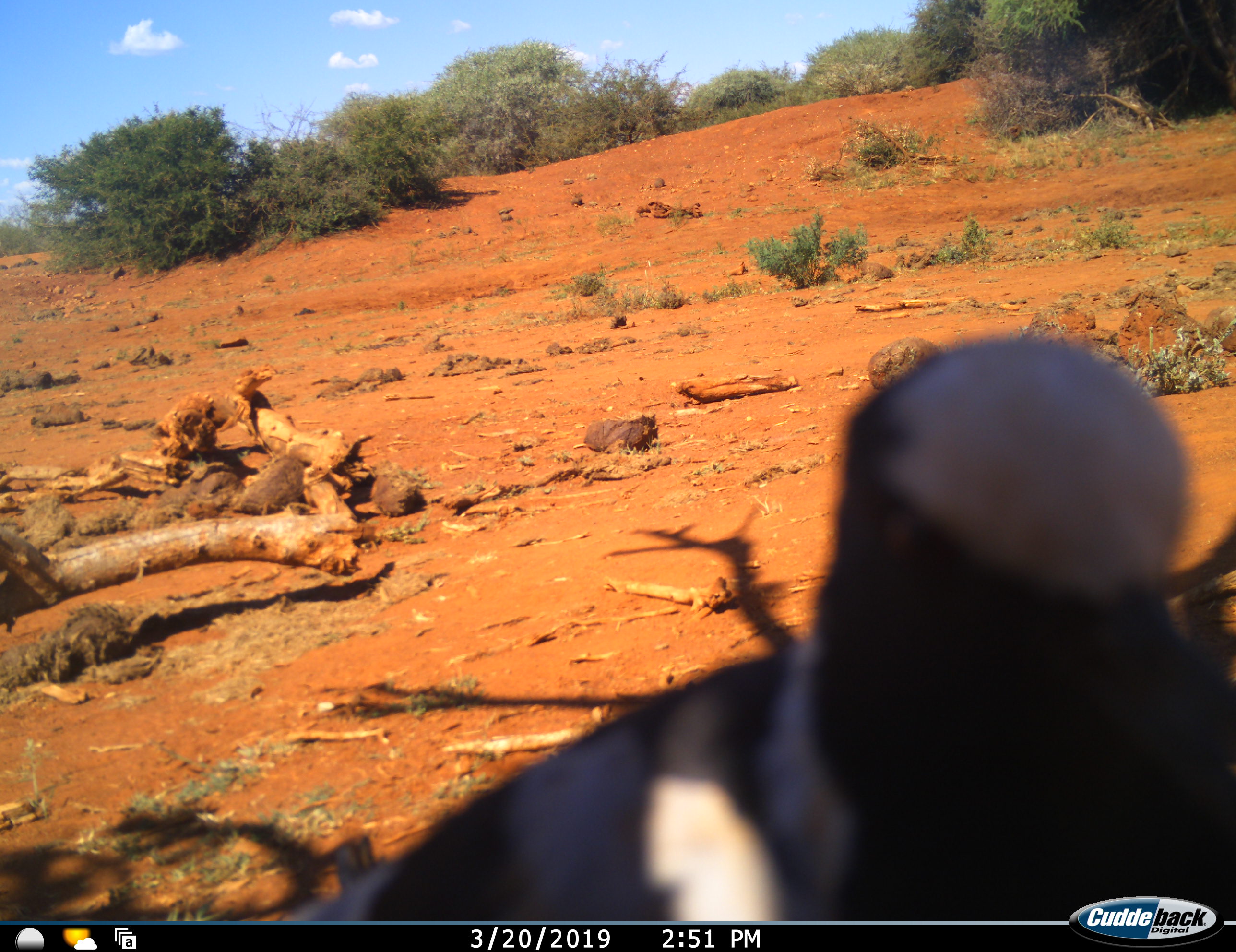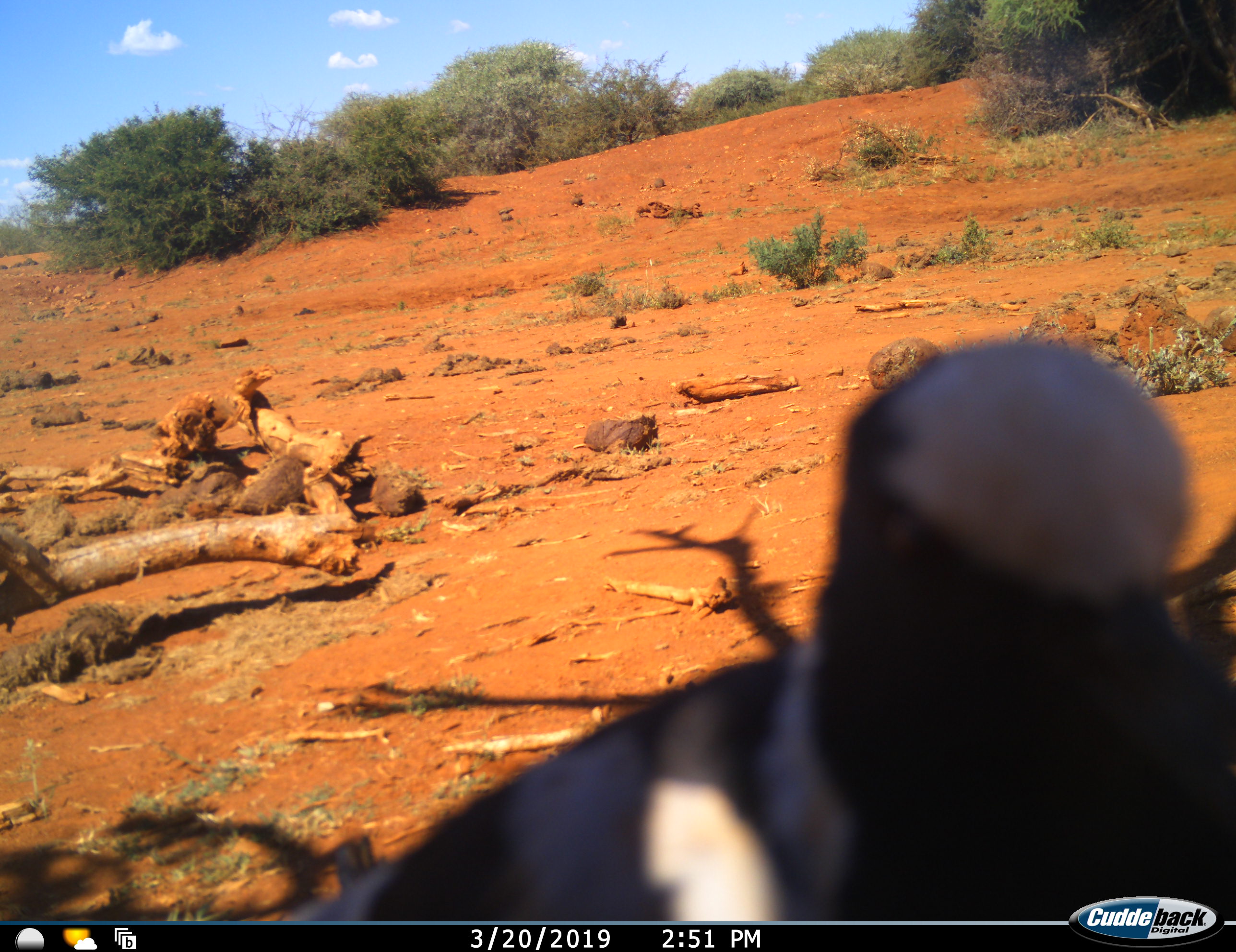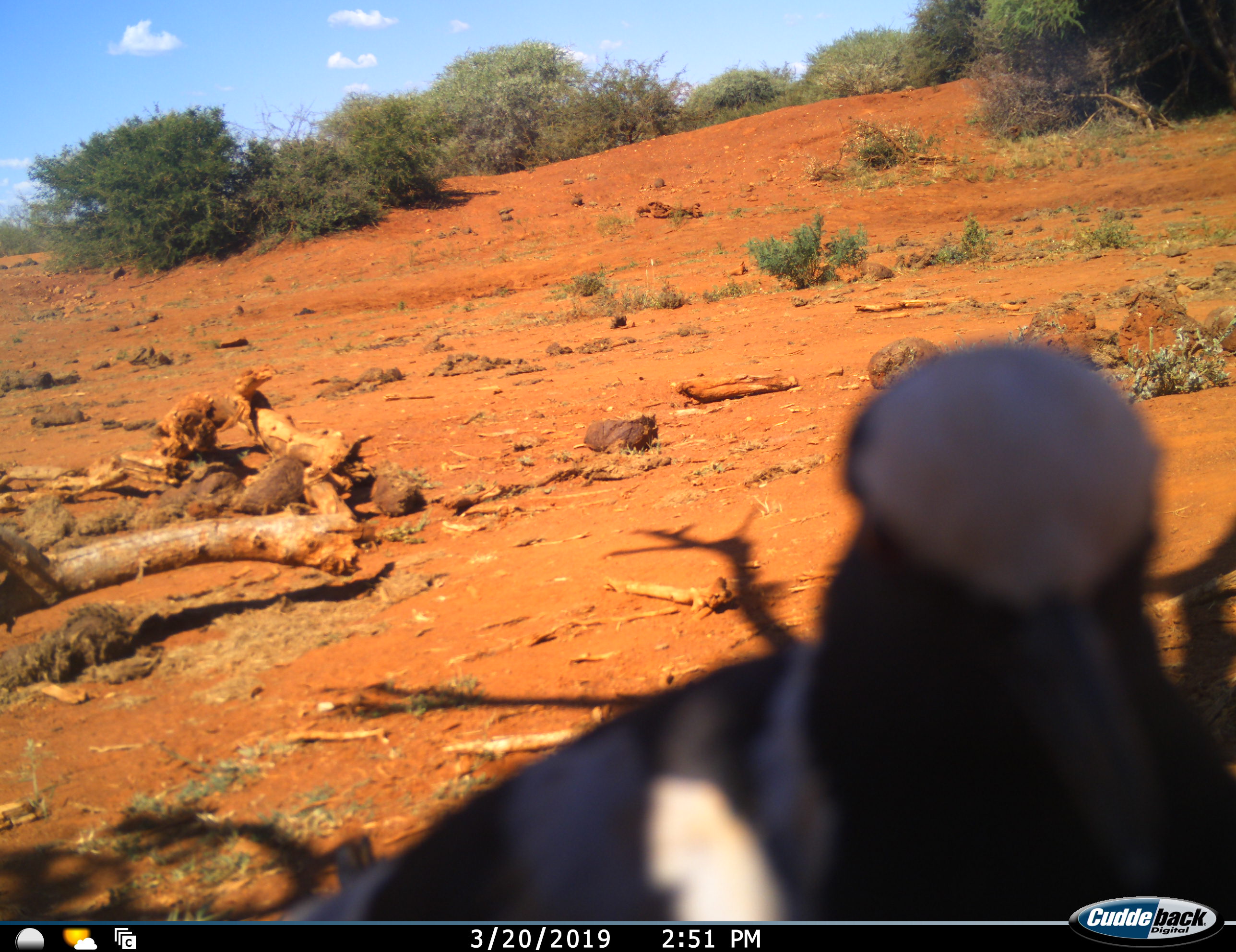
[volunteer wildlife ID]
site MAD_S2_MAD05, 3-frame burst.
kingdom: Animalia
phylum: Chordata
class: Aves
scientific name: Aves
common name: bird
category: birdother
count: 1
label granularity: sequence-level